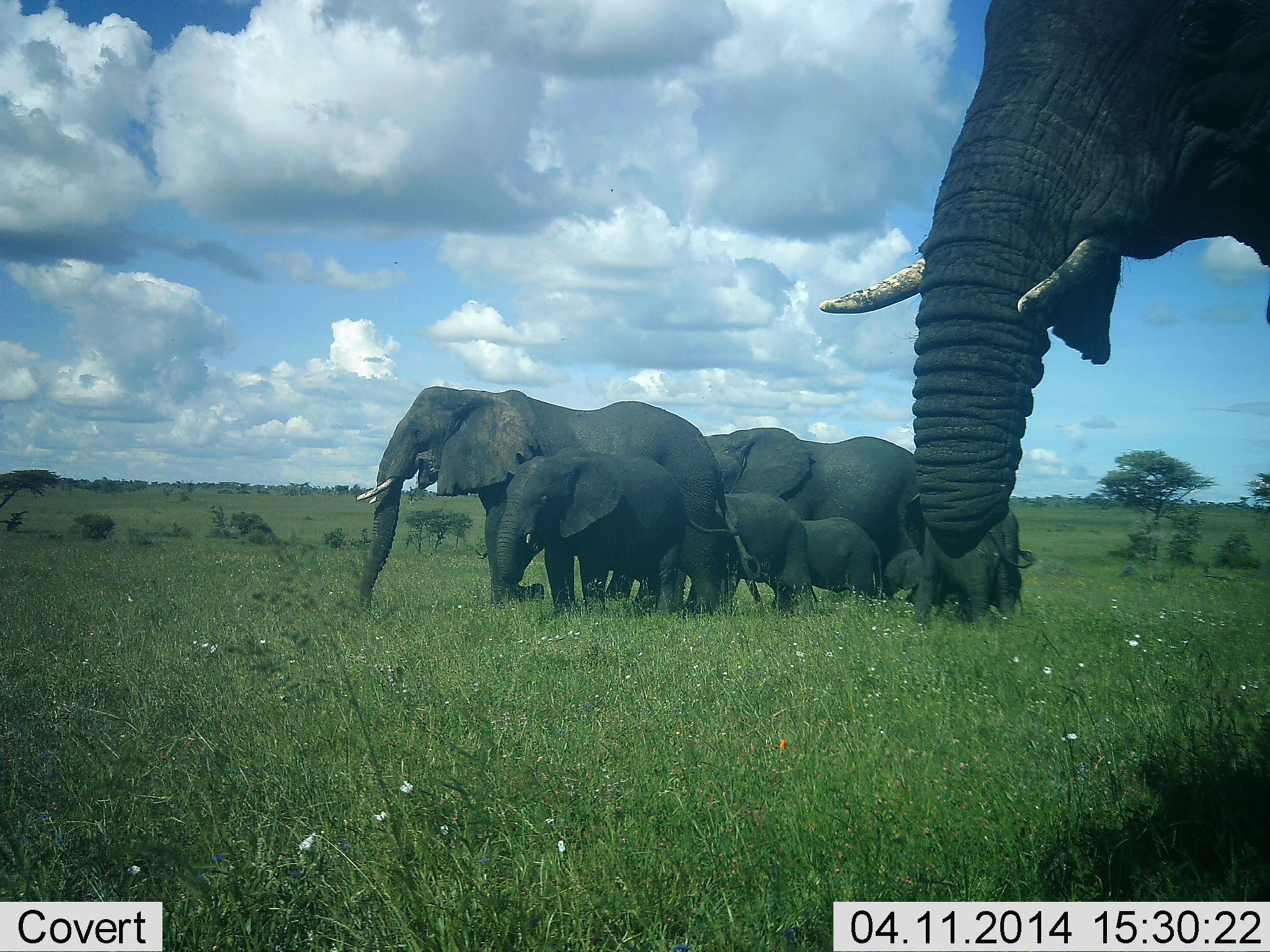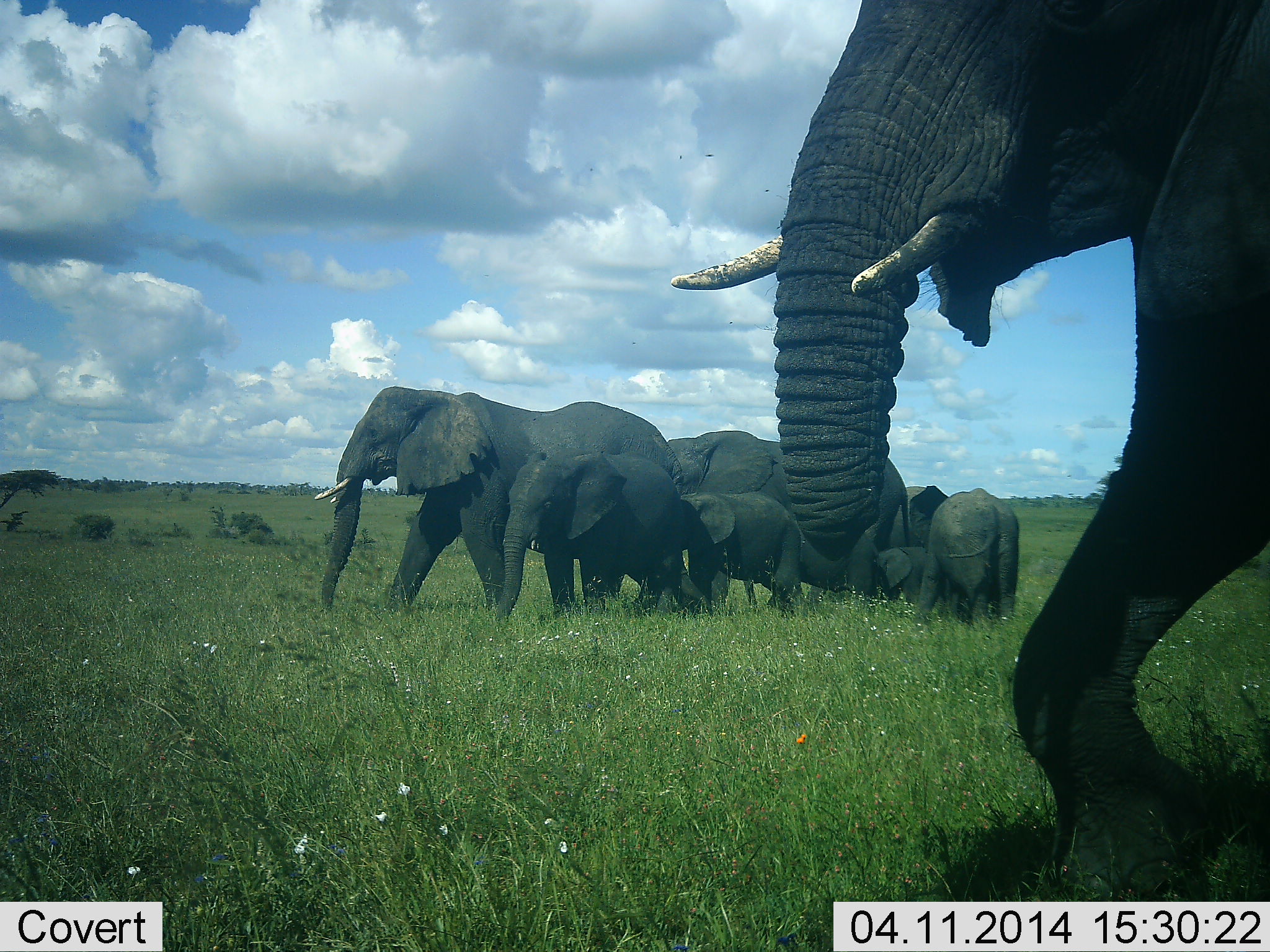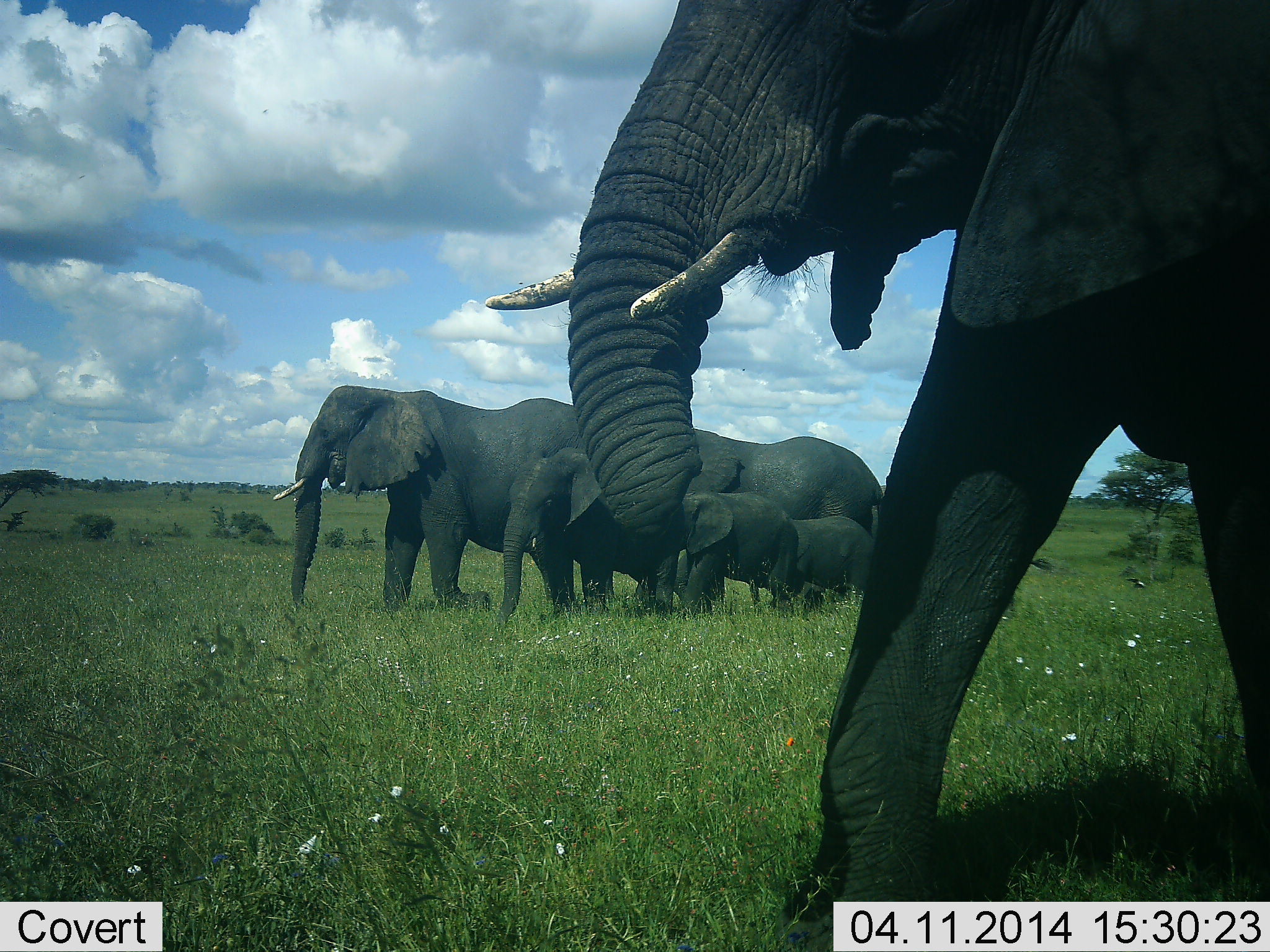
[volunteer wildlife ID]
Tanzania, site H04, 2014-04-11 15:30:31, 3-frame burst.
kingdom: Animalia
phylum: Chordata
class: Mammalia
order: Proboscidea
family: Elephantidae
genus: Loxodonta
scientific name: Loxodonta africana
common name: african bush elephant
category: elephant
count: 7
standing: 0%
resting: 0%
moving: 100%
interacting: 10%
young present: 80%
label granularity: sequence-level